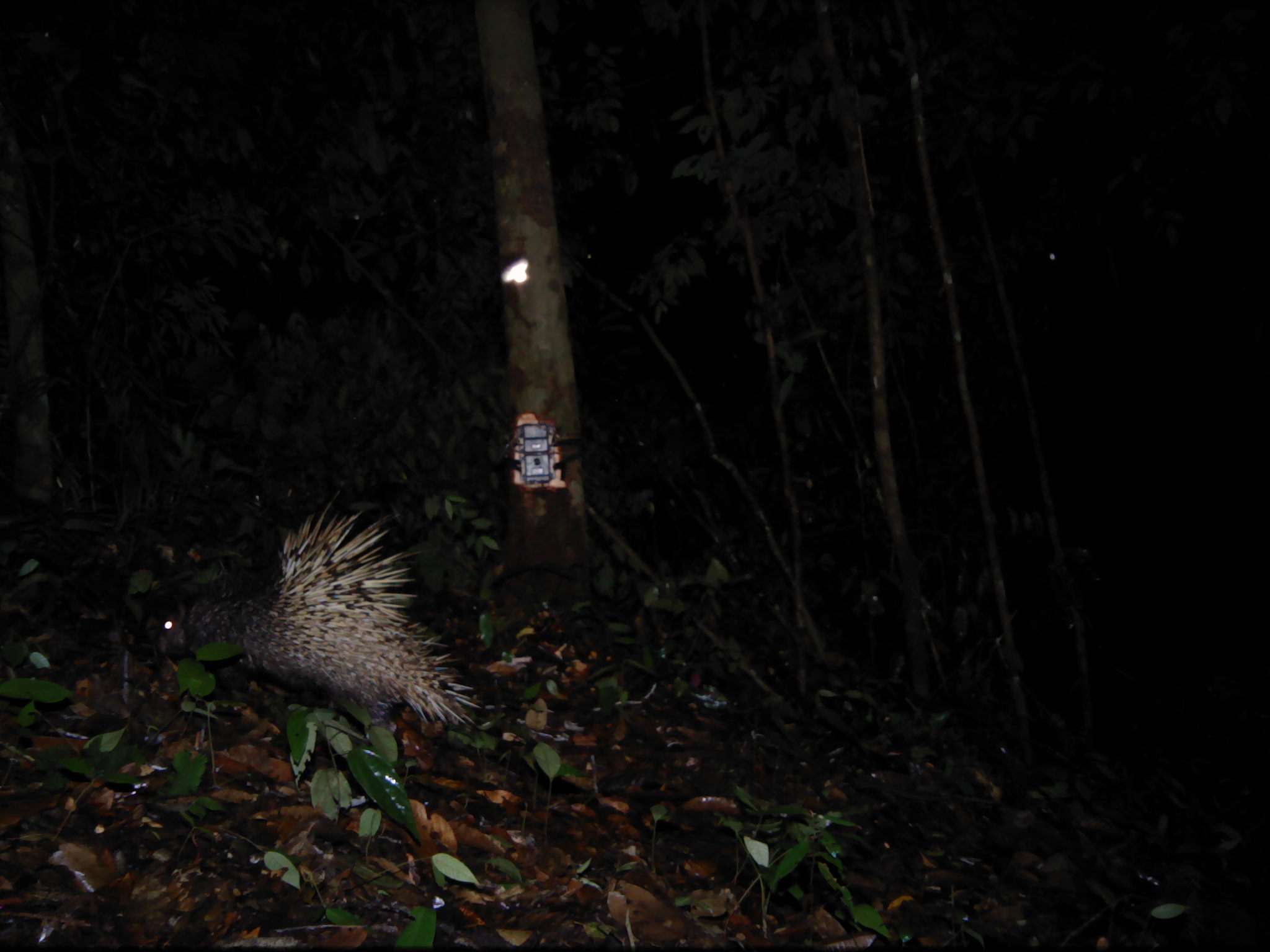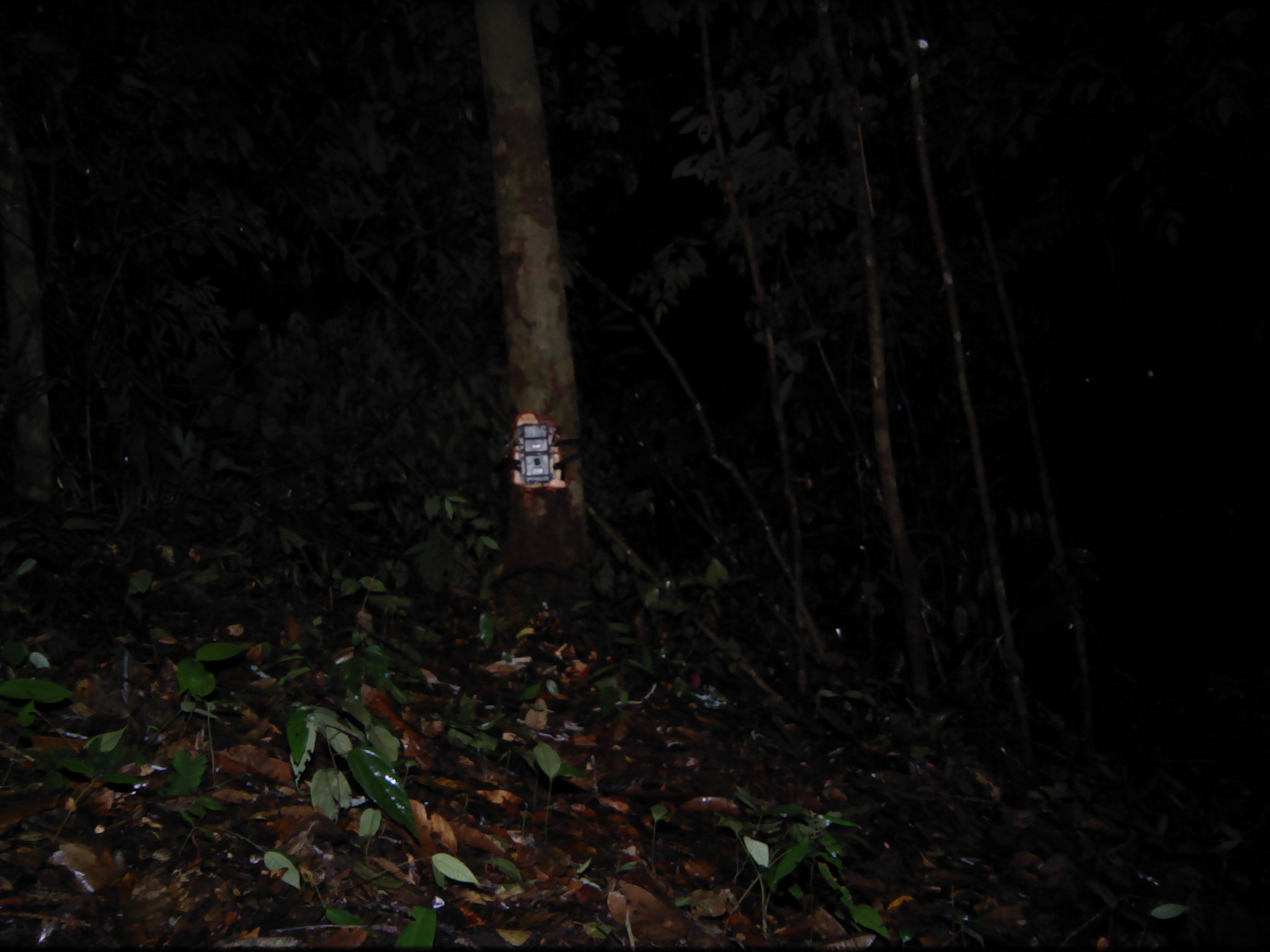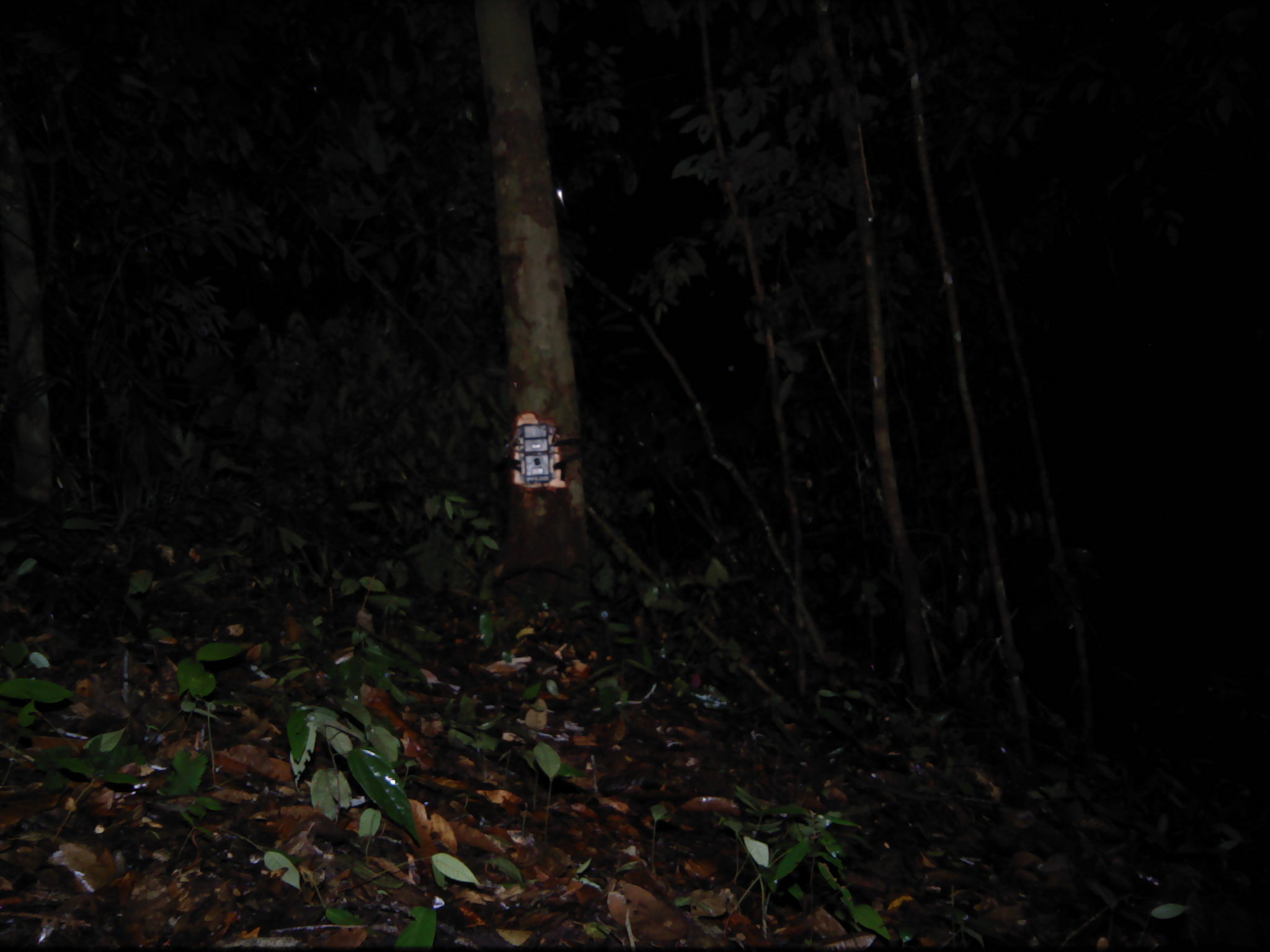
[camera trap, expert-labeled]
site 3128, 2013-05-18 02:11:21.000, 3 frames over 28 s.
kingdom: Animalia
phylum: Chordata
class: Mammalia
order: Rodentia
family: Hystricidae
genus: Hystrix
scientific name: Hystrix brachyura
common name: east asian porcupine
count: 1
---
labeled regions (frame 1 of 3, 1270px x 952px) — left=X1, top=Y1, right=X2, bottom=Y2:
hystrix brachyura: left=152, top=491, right=481, bottom=741